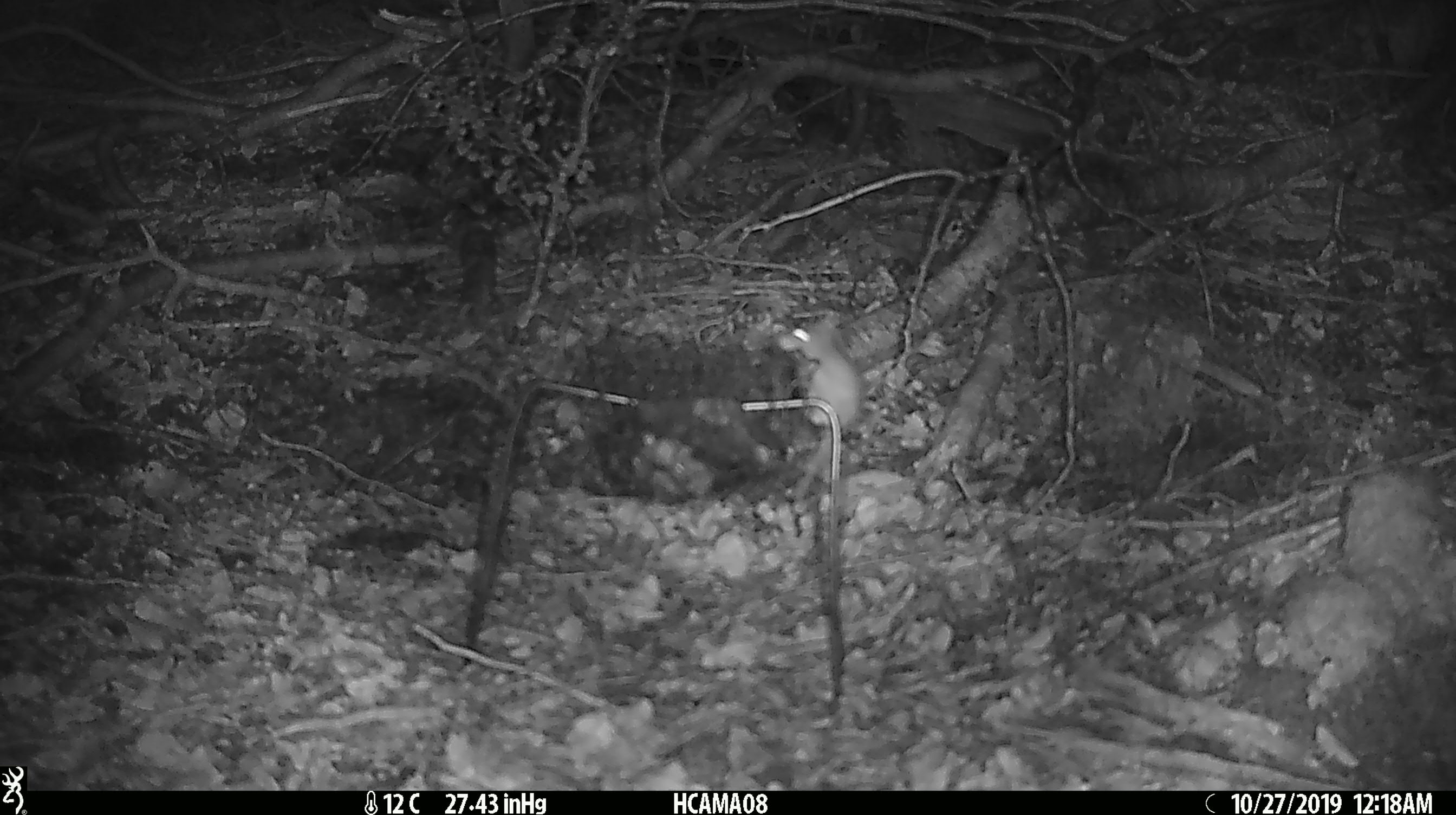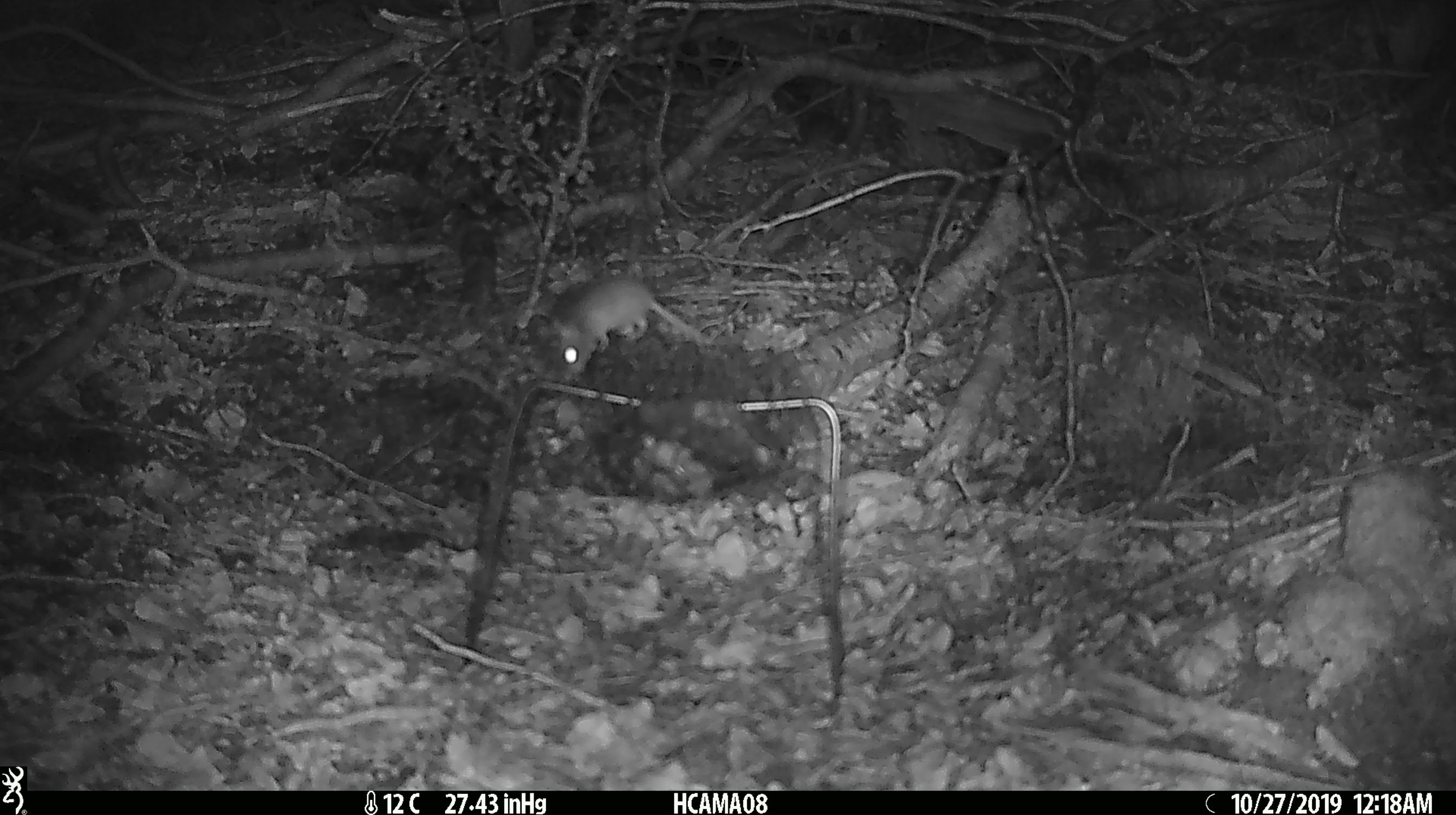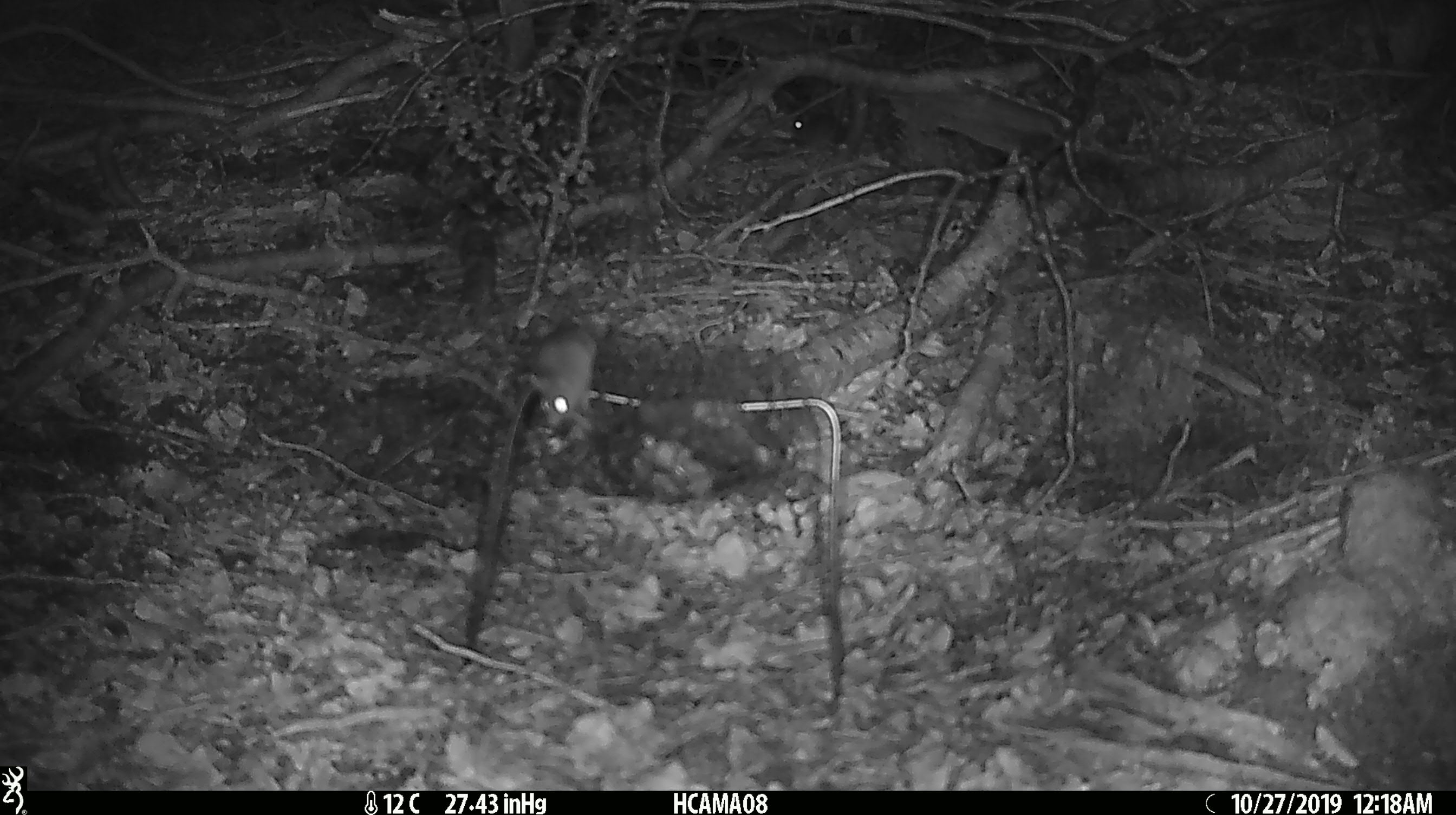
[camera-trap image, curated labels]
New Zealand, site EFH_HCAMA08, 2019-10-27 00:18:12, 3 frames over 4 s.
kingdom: Animalia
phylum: Chordata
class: Mammalia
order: Rodentia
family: Muridae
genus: Mus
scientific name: Mus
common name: mouse